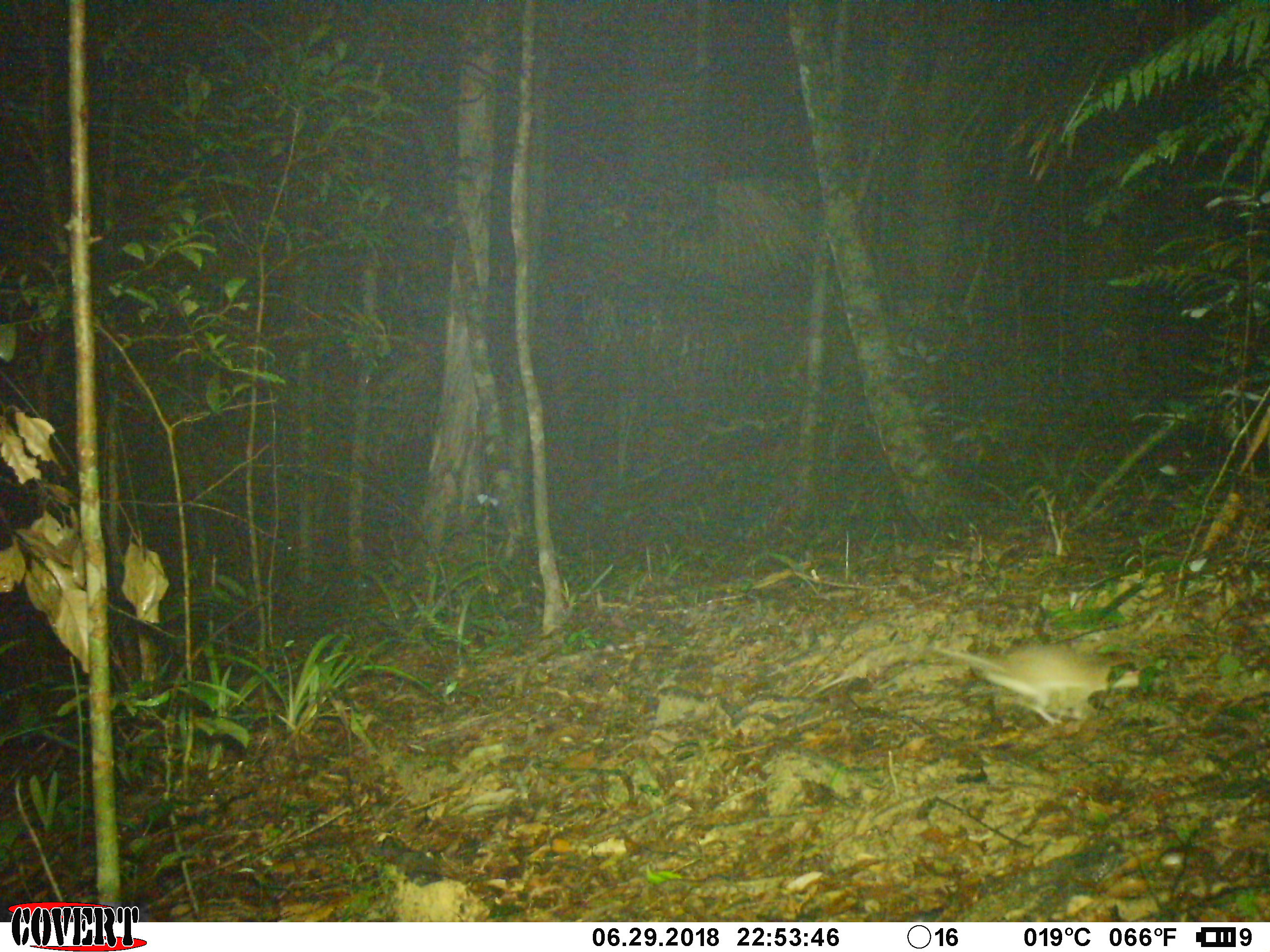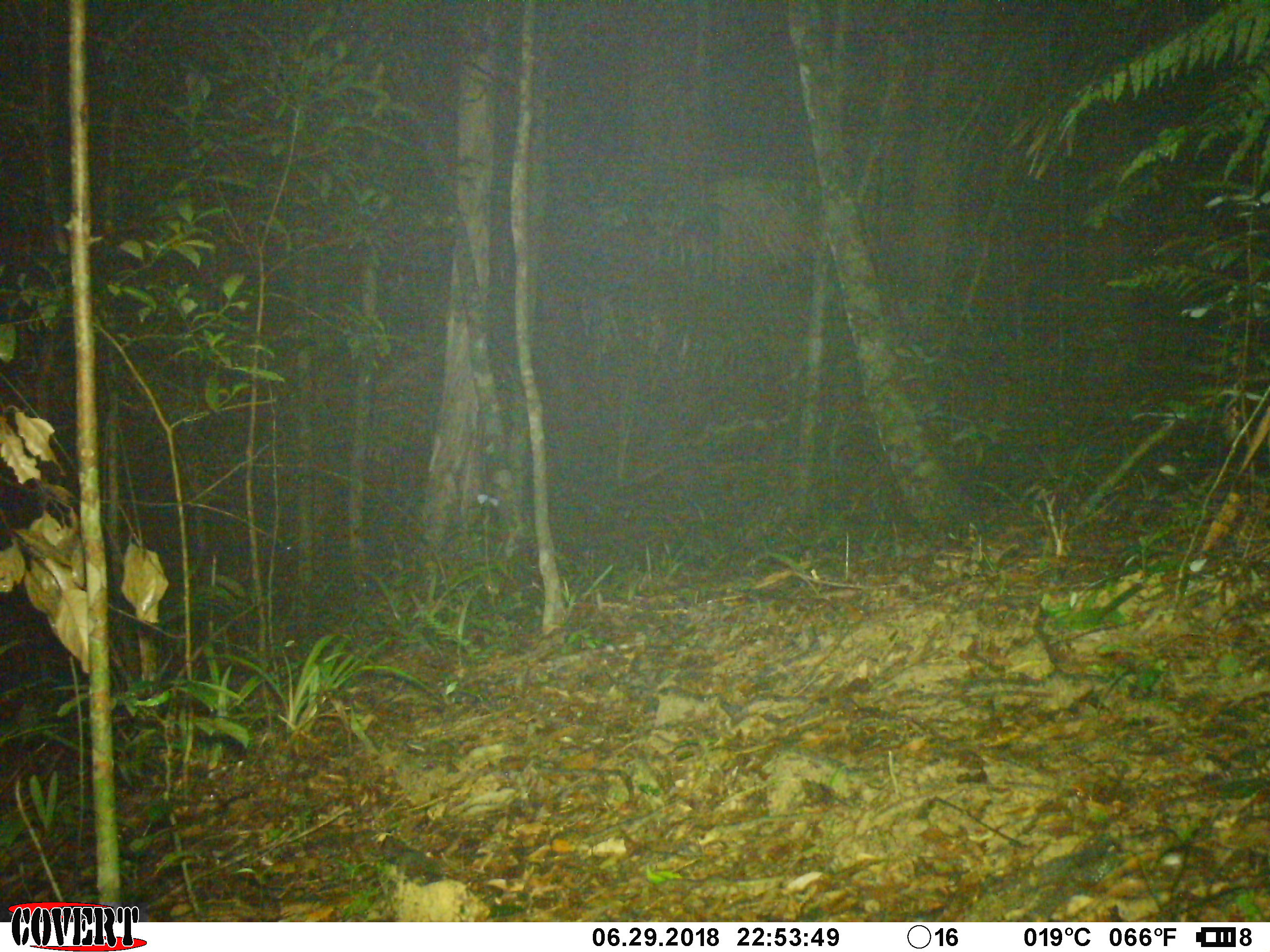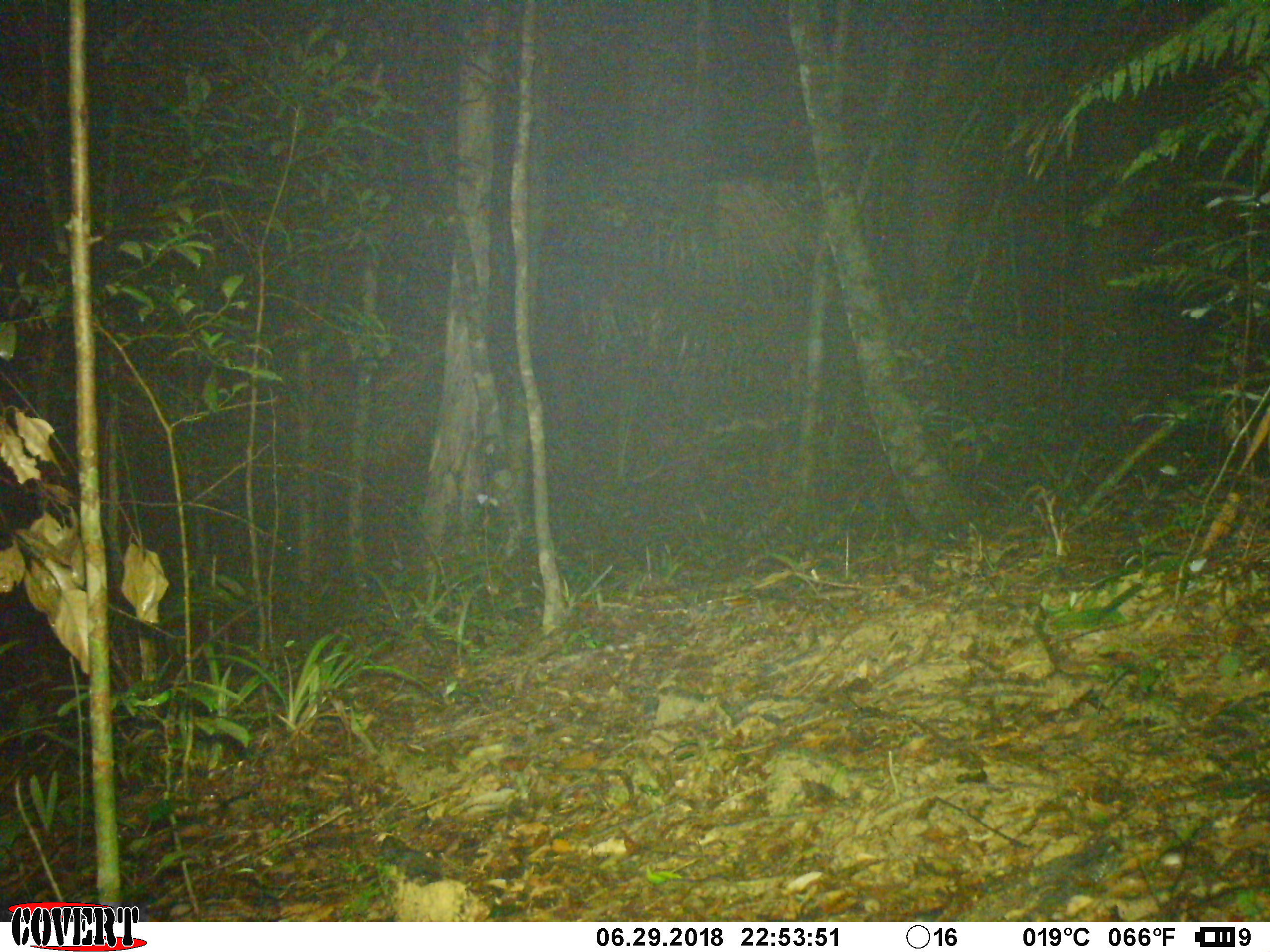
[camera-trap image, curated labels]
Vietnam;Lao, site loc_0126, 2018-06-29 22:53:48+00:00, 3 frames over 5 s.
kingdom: Animalia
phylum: Chordata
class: Mammalia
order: Rodentia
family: Muridae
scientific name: Muridae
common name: old-world mice and rats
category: unidentified murid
Unidentified murid (old-world mice and rats) (Muridae). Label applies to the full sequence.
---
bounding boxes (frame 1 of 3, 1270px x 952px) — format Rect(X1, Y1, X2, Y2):
unidentified murid: Rect(926, 642, 1160, 728)